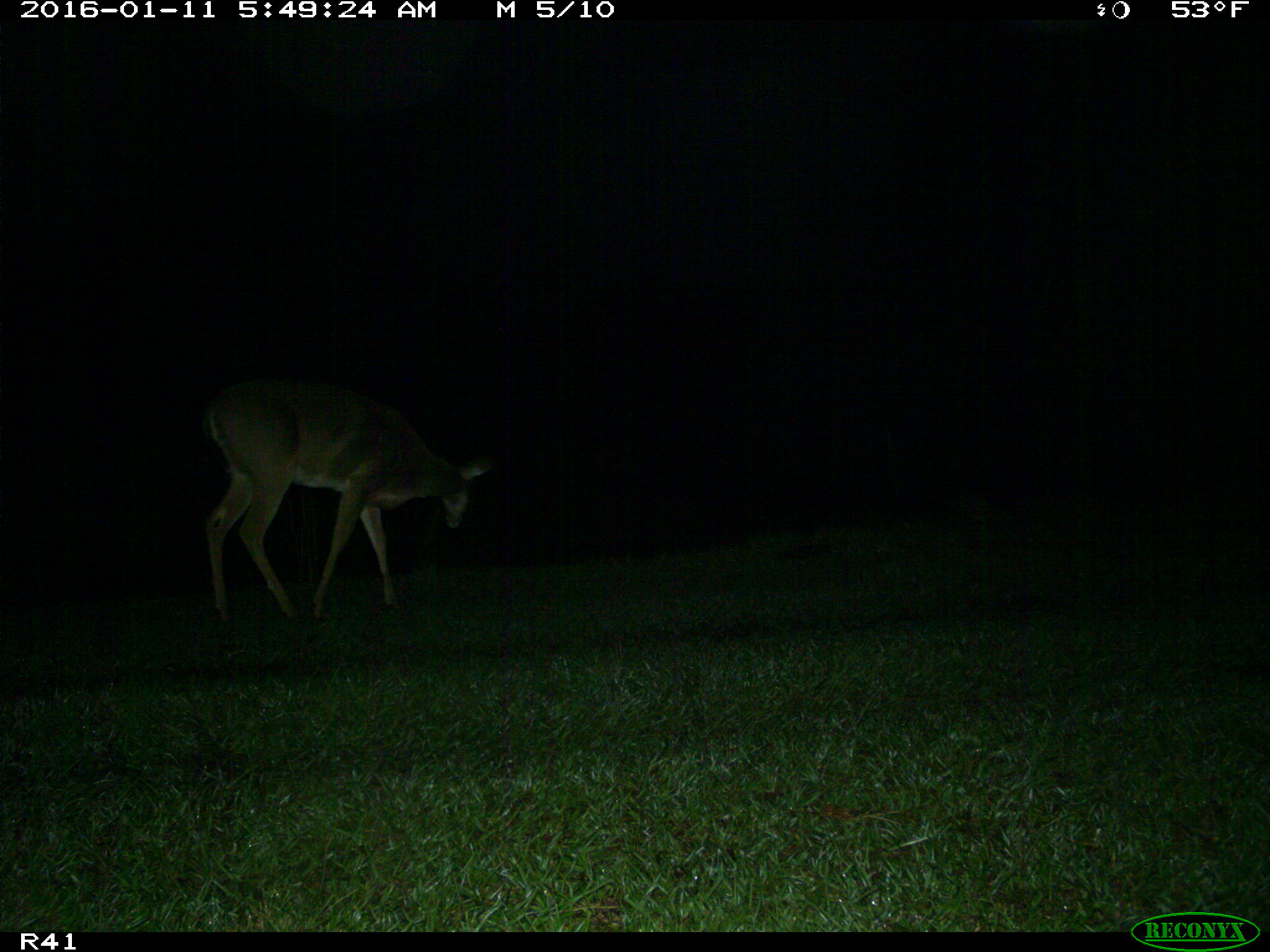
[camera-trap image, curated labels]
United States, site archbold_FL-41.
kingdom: Animalia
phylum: Chordata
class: Mammalia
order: Artiodactyla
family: Cervidae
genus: Odocoileus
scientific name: Odocoileus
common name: deer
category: unidentified deer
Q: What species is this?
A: Unidentified deer (deer) (Odocoileus).